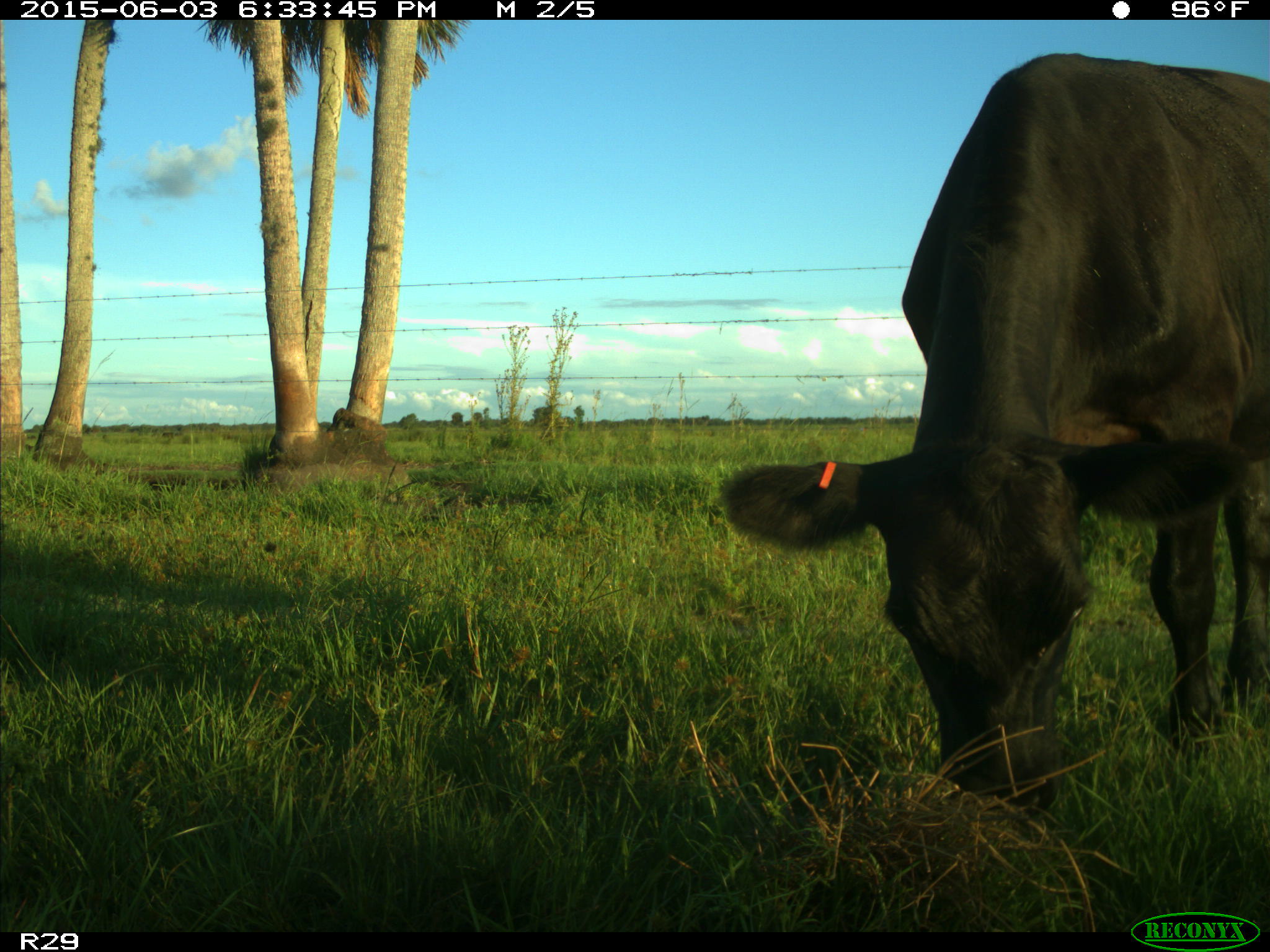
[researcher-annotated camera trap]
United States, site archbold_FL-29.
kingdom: Animalia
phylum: Chordata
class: Mammalia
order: Artiodactyla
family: Bovidae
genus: Bos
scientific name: Bos taurus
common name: domestic cow